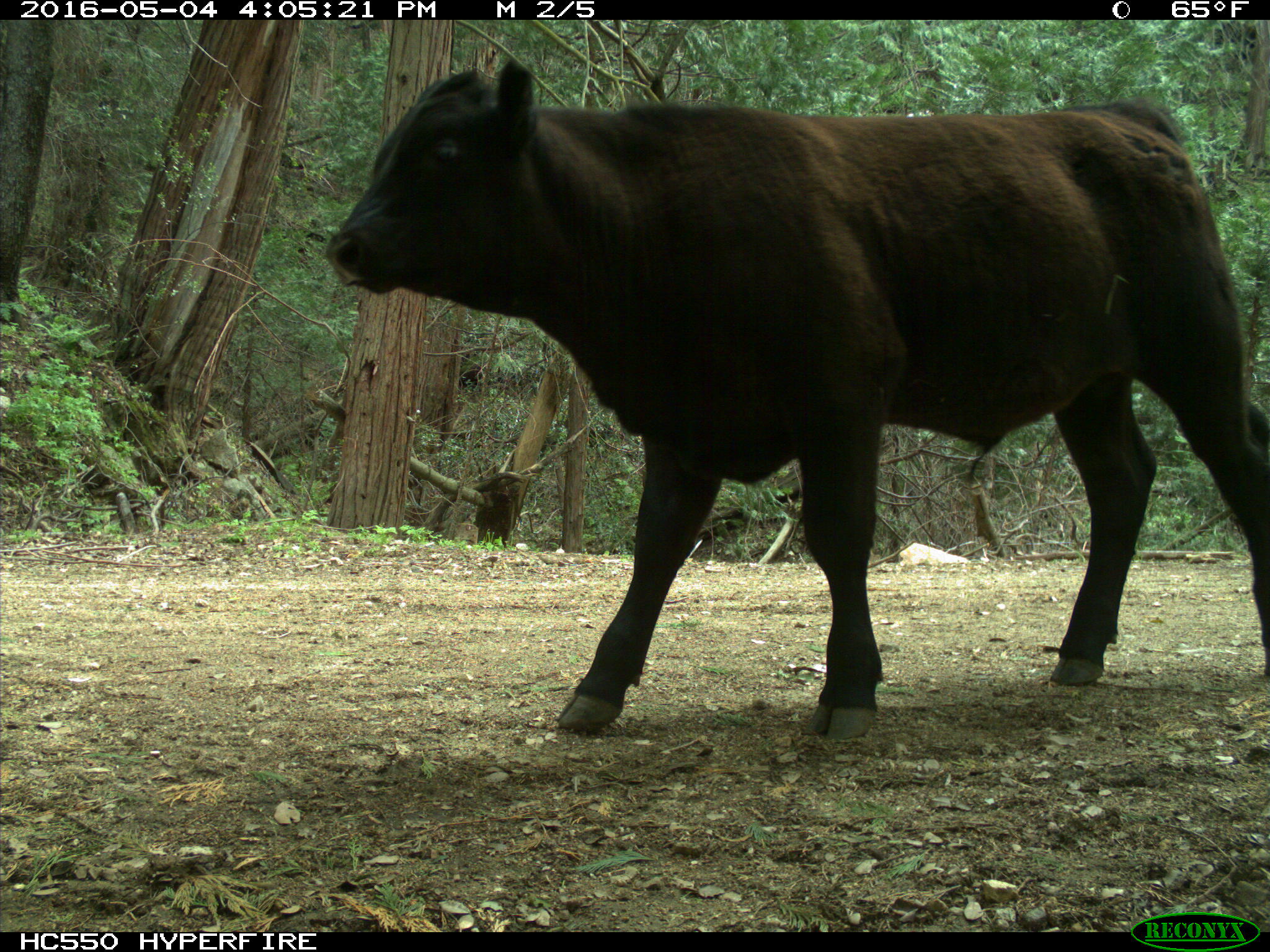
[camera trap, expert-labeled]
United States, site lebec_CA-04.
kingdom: Animalia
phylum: Chordata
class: Mammalia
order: Artiodactyla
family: Bovidae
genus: Bos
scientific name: Bos taurus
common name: domestic cow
Bos taurus (domestic cow).